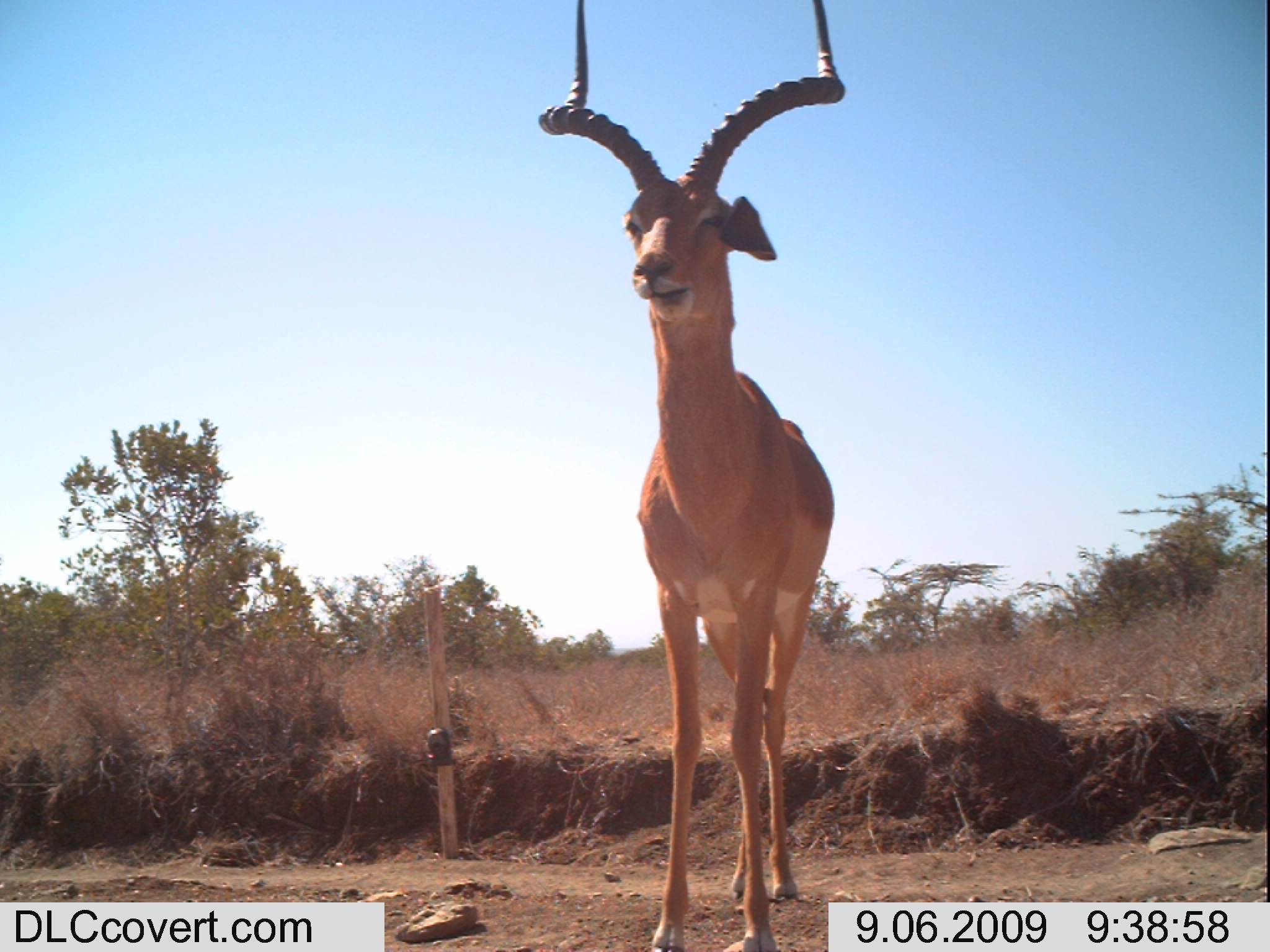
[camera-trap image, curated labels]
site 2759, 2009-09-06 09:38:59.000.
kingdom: Animalia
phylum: Chordata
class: Mammalia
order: Artiodactyla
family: Bovidae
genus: Aepyceros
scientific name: Aepyceros melampus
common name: impala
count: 1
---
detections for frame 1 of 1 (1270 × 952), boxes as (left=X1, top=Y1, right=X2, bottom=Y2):
aepyceros melampus: (left=539, top=2, right=848, bottom=950)